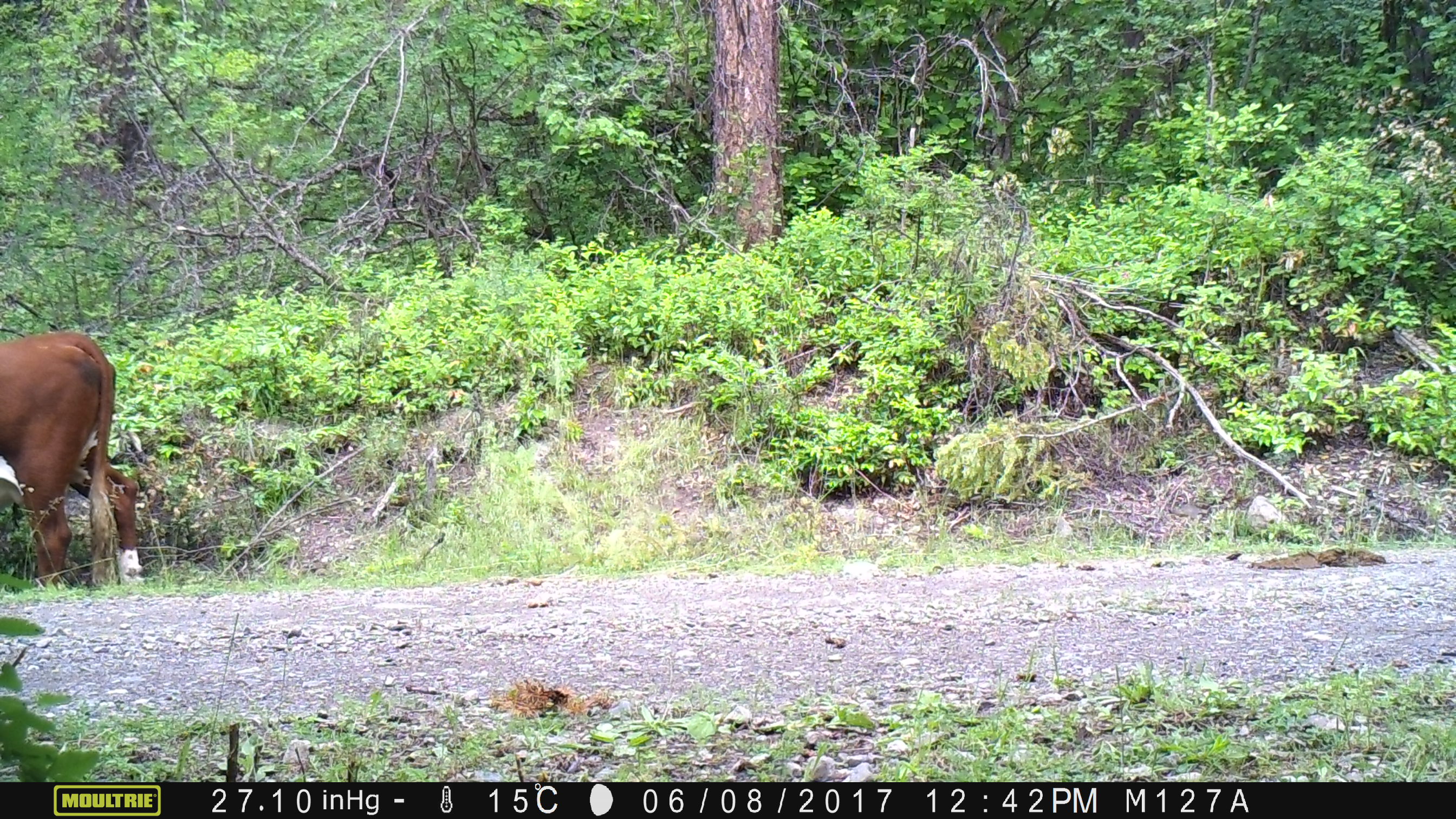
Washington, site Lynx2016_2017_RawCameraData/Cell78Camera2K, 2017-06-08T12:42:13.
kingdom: Animalia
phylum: Chordata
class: Mammalia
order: Artiodactyla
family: Bovidae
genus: Bos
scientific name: Bos taurus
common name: domestic cattle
Domestic cattle (Bos taurus). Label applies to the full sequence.